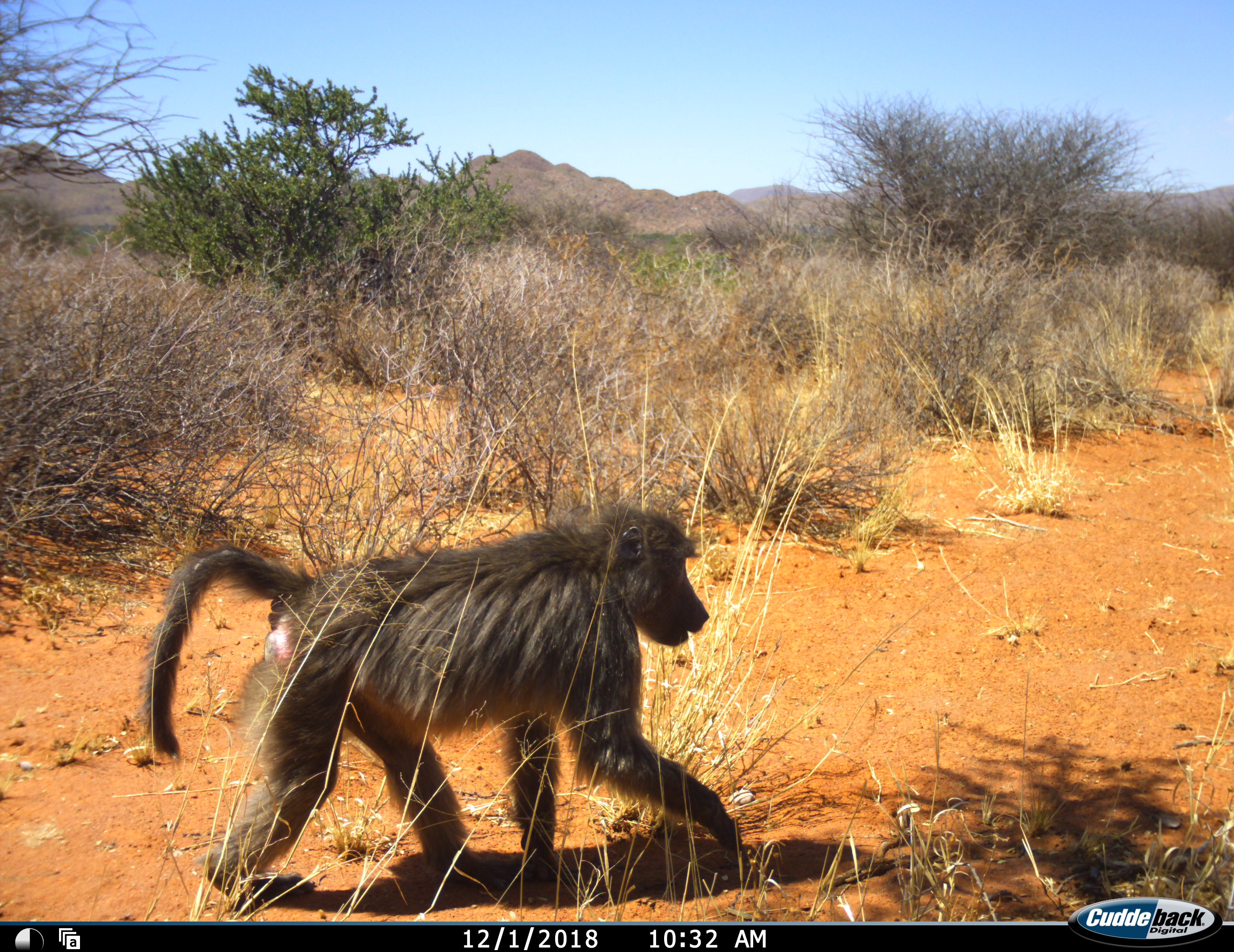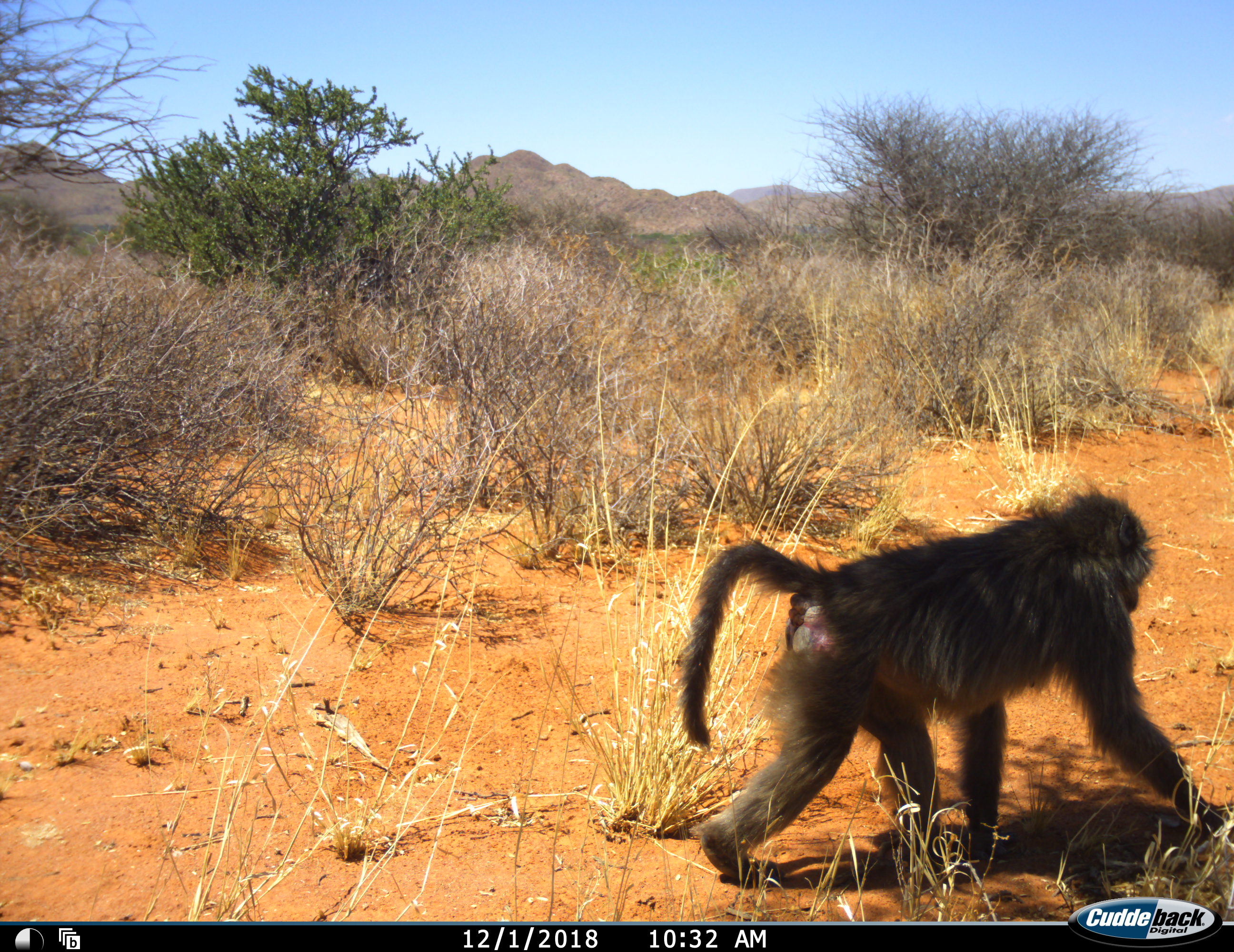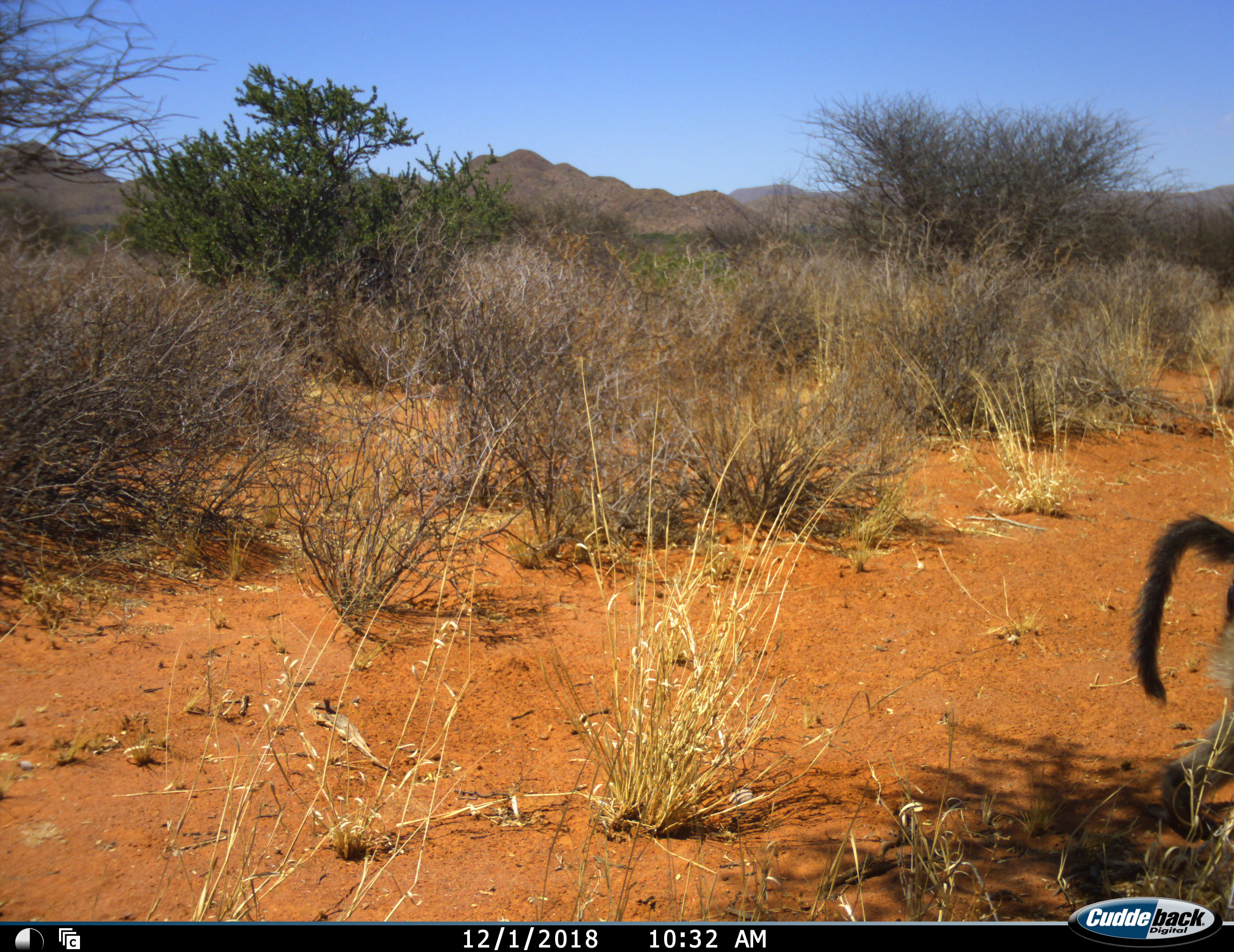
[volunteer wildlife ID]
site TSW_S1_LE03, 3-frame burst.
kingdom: Animalia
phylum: Chordata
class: Mammalia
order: Primates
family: Cercopithecidae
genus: Papio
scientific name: Papio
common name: baboon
Baboon (Papio), count 1. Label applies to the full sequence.